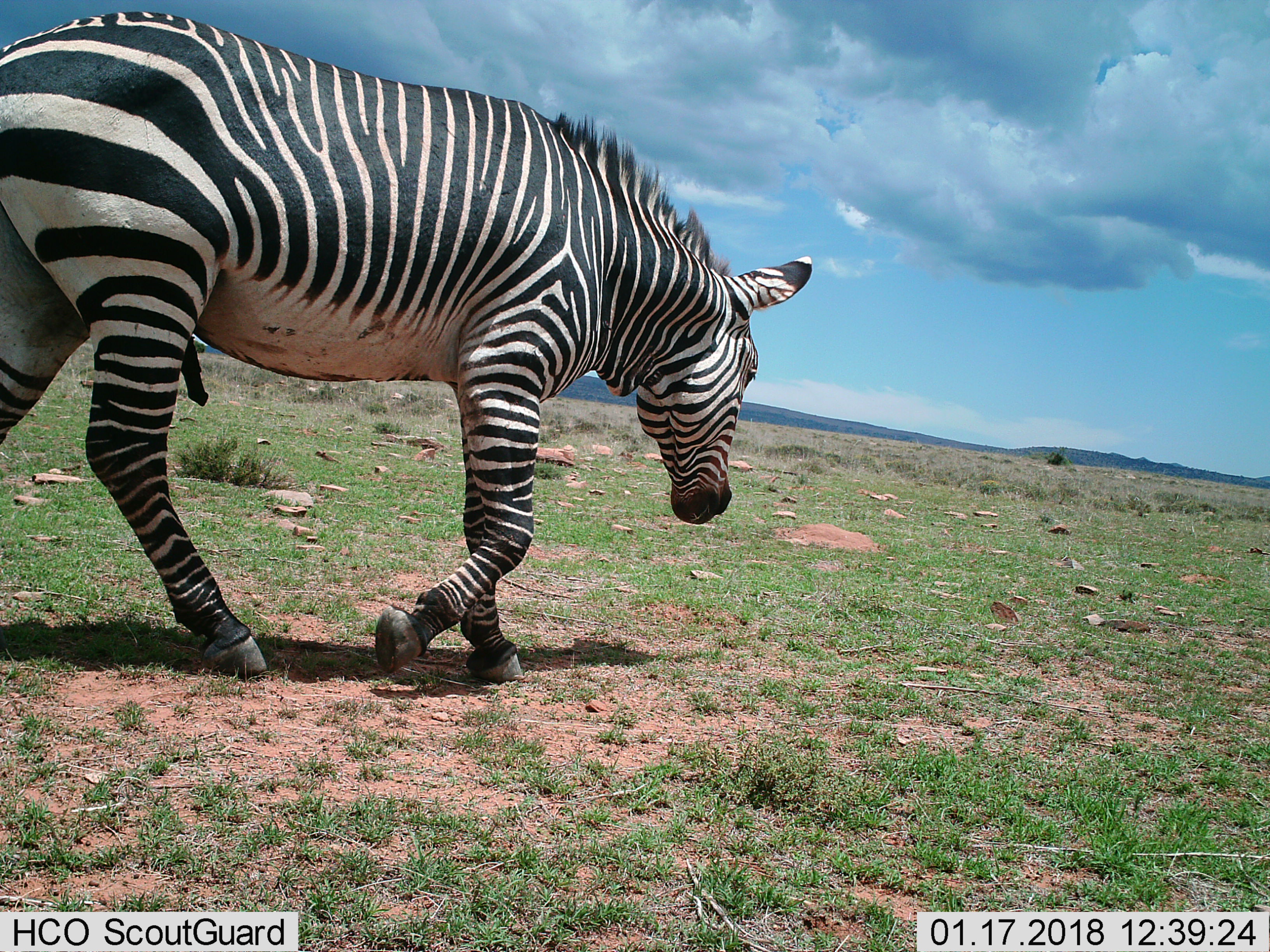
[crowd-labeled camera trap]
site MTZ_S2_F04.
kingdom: Animalia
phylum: Chordata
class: Mammalia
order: Perissodactyla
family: Equidae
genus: Equus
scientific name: Equus zebra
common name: mountain zebra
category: zebramountain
Zebramountain (mountain zebra) (Equus zebra), count 1. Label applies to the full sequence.